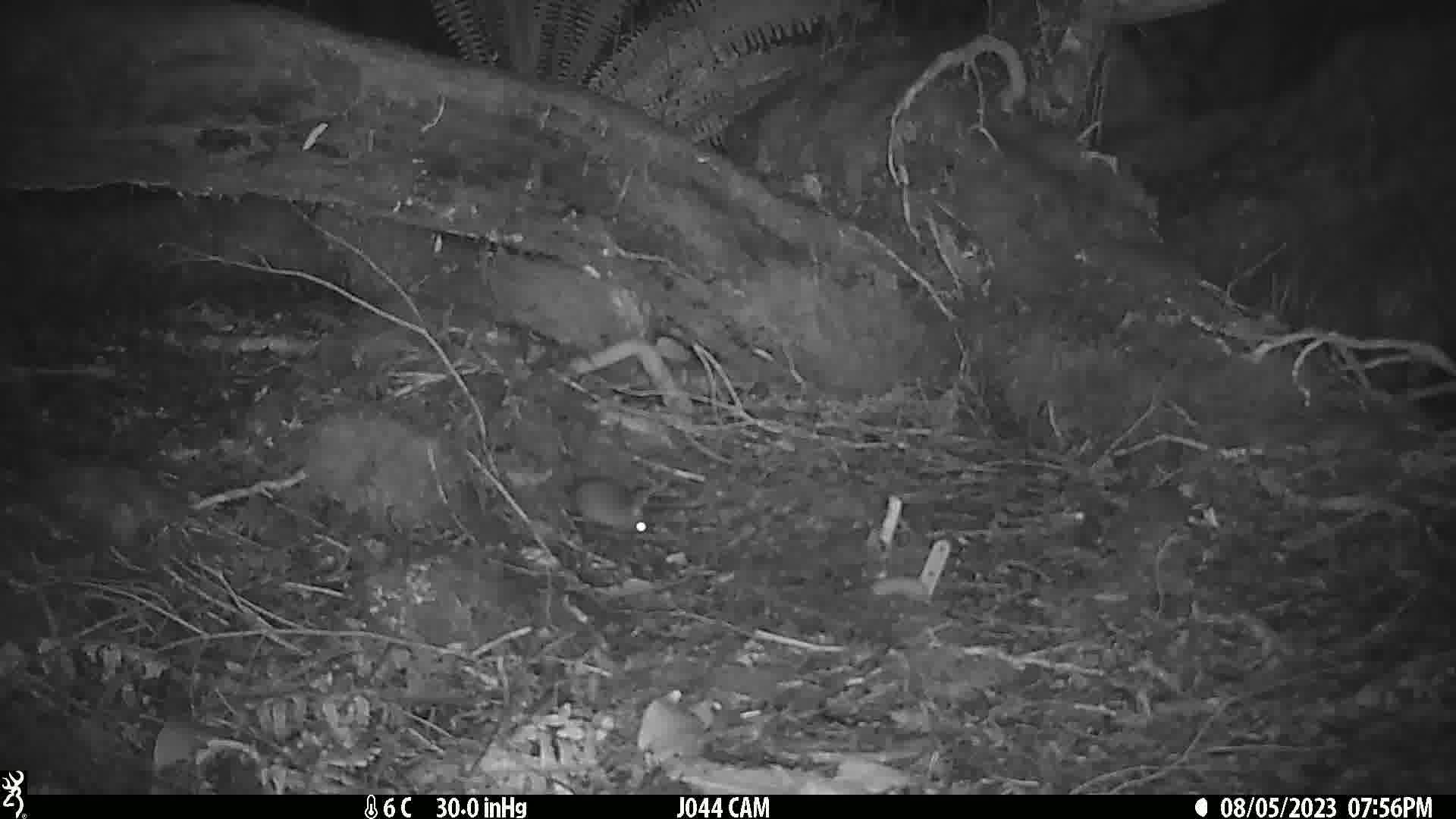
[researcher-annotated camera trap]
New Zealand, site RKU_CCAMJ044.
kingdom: Animalia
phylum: Chordata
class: Mammalia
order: Rodentia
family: Muridae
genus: Rattus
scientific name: Rattus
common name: rat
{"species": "rat (Rattus)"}